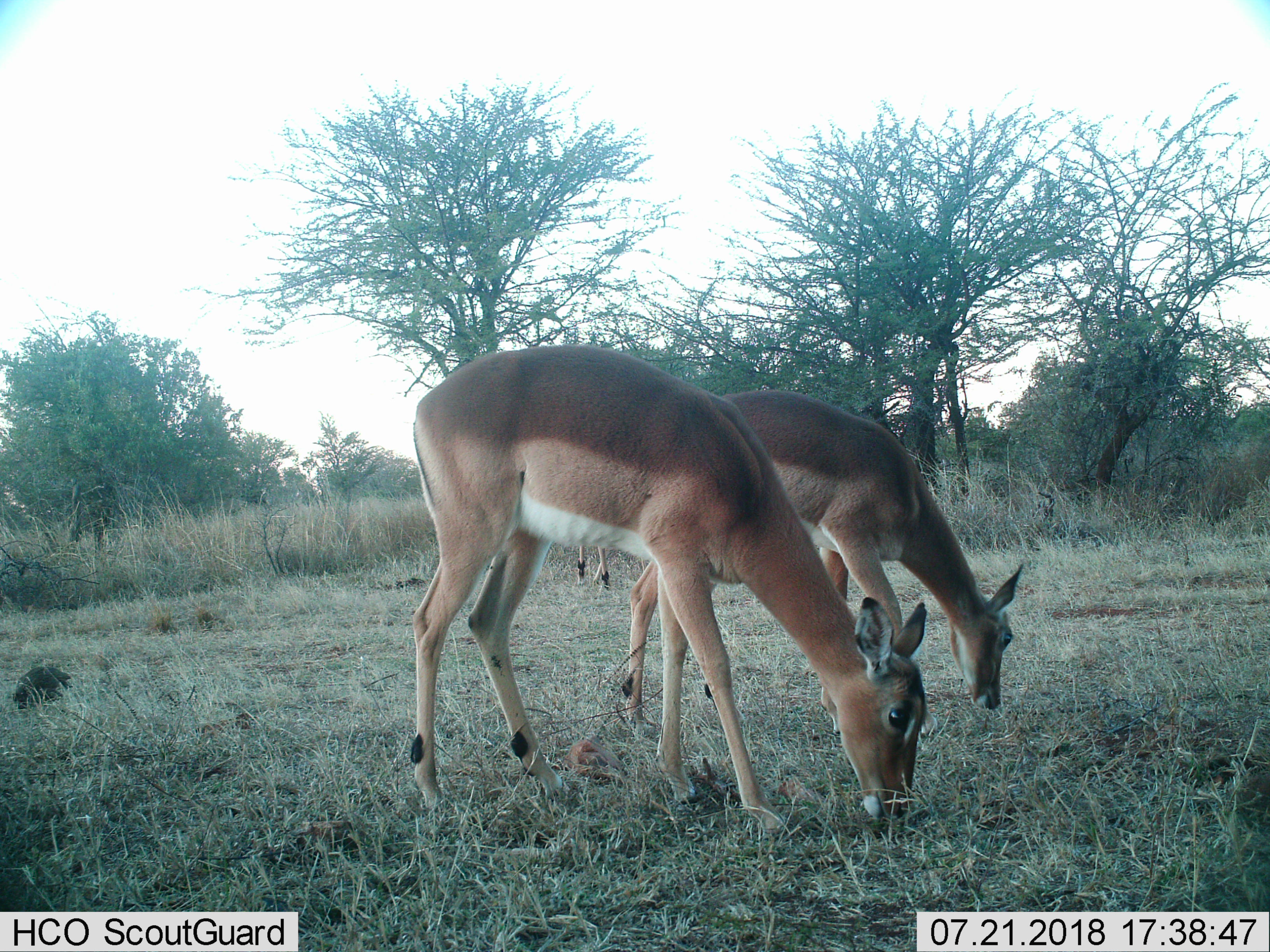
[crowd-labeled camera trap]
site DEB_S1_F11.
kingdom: Animalia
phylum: Chordata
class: Mammalia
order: Artiodactyla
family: Bovidae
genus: Aepyceros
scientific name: Aepyceros melampus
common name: impala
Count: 3.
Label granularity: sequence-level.